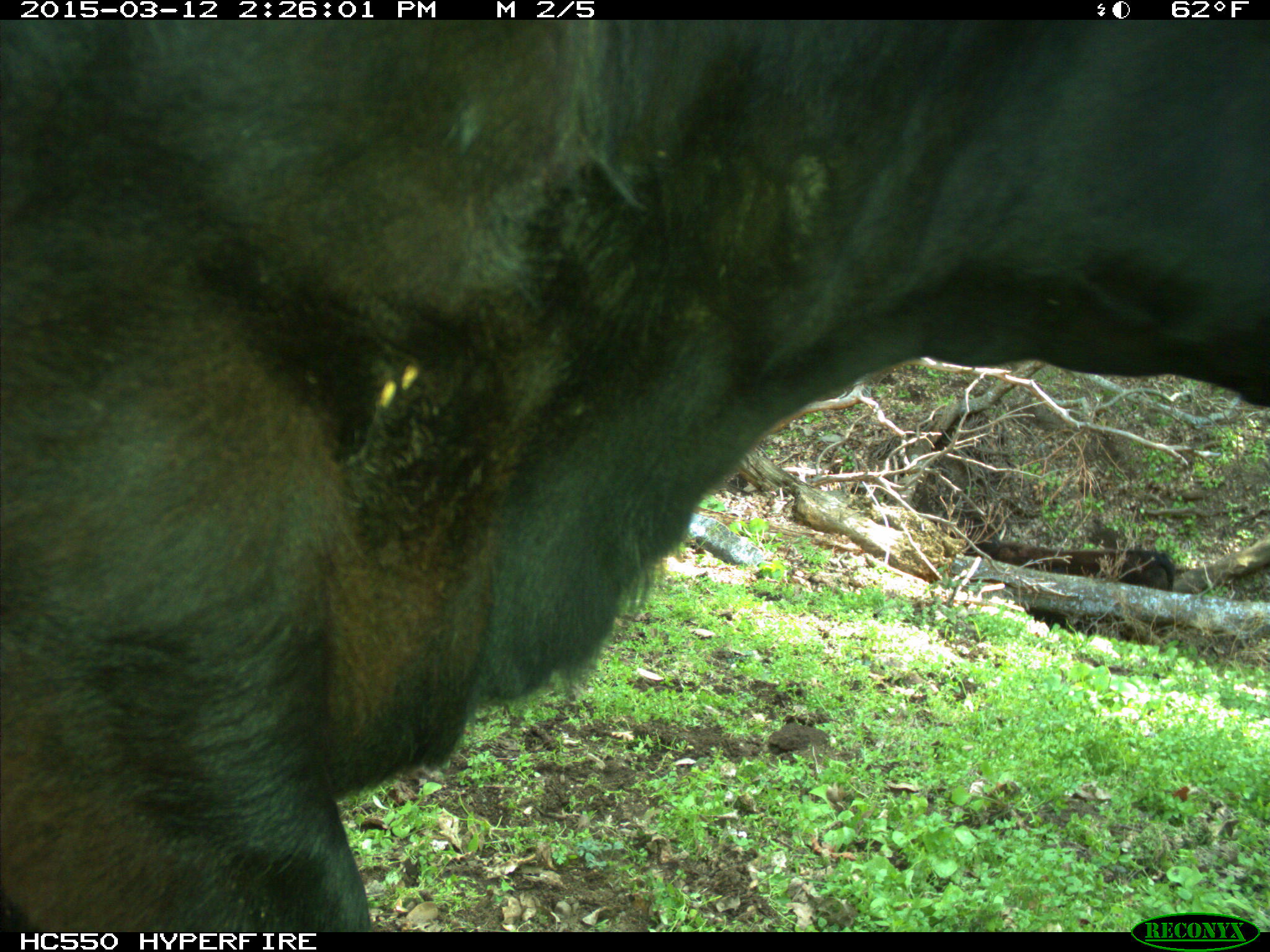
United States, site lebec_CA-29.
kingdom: Animalia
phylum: Chordata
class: Mammalia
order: Artiodactyla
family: Bovidae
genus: Bos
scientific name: Bos taurus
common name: domestic cow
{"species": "Bos taurus (domestic cow)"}